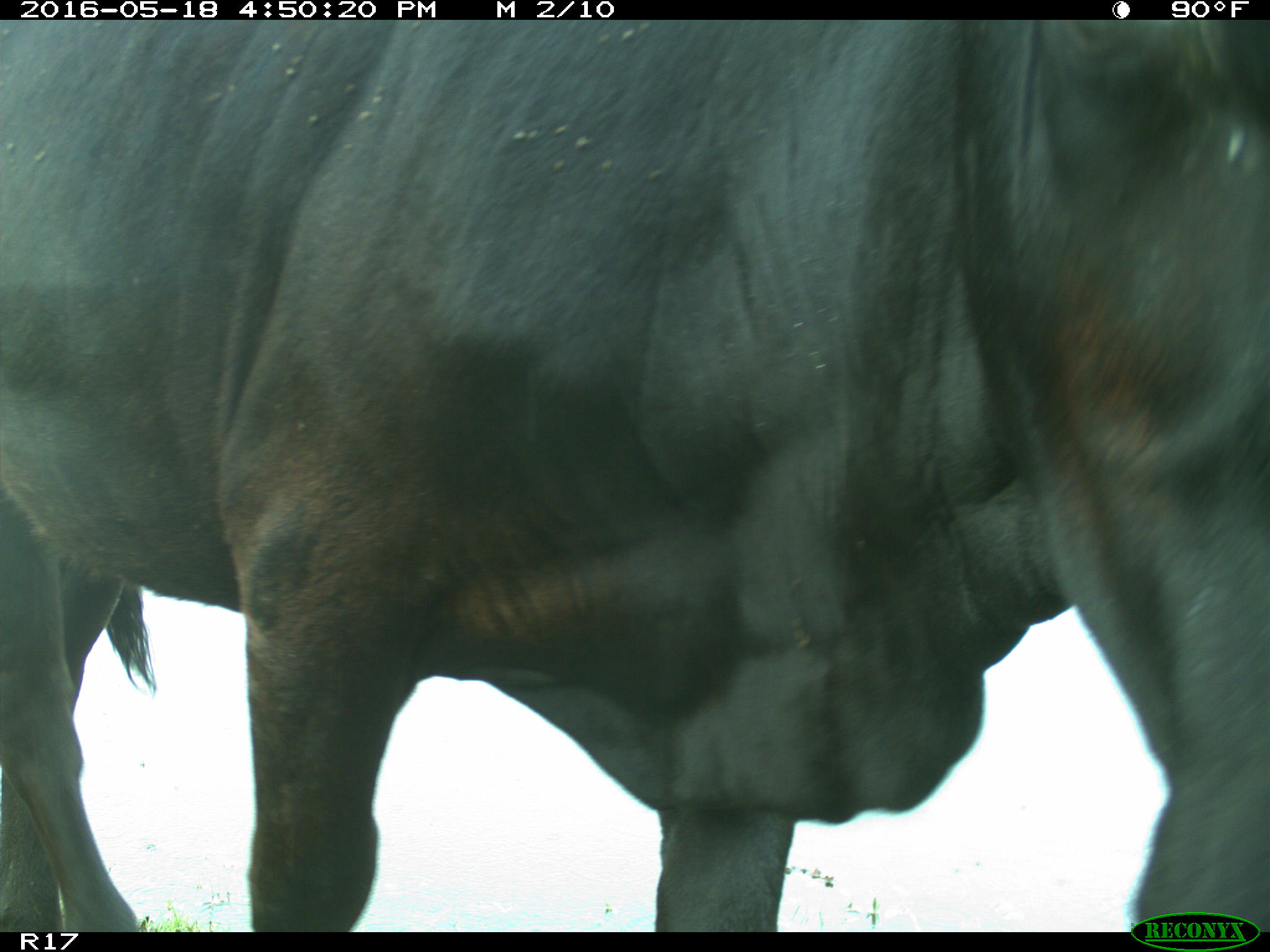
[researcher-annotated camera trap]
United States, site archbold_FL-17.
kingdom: Animalia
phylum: Chordata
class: Mammalia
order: Artiodactyla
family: Bovidae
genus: Bos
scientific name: Bos taurus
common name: domestic cow